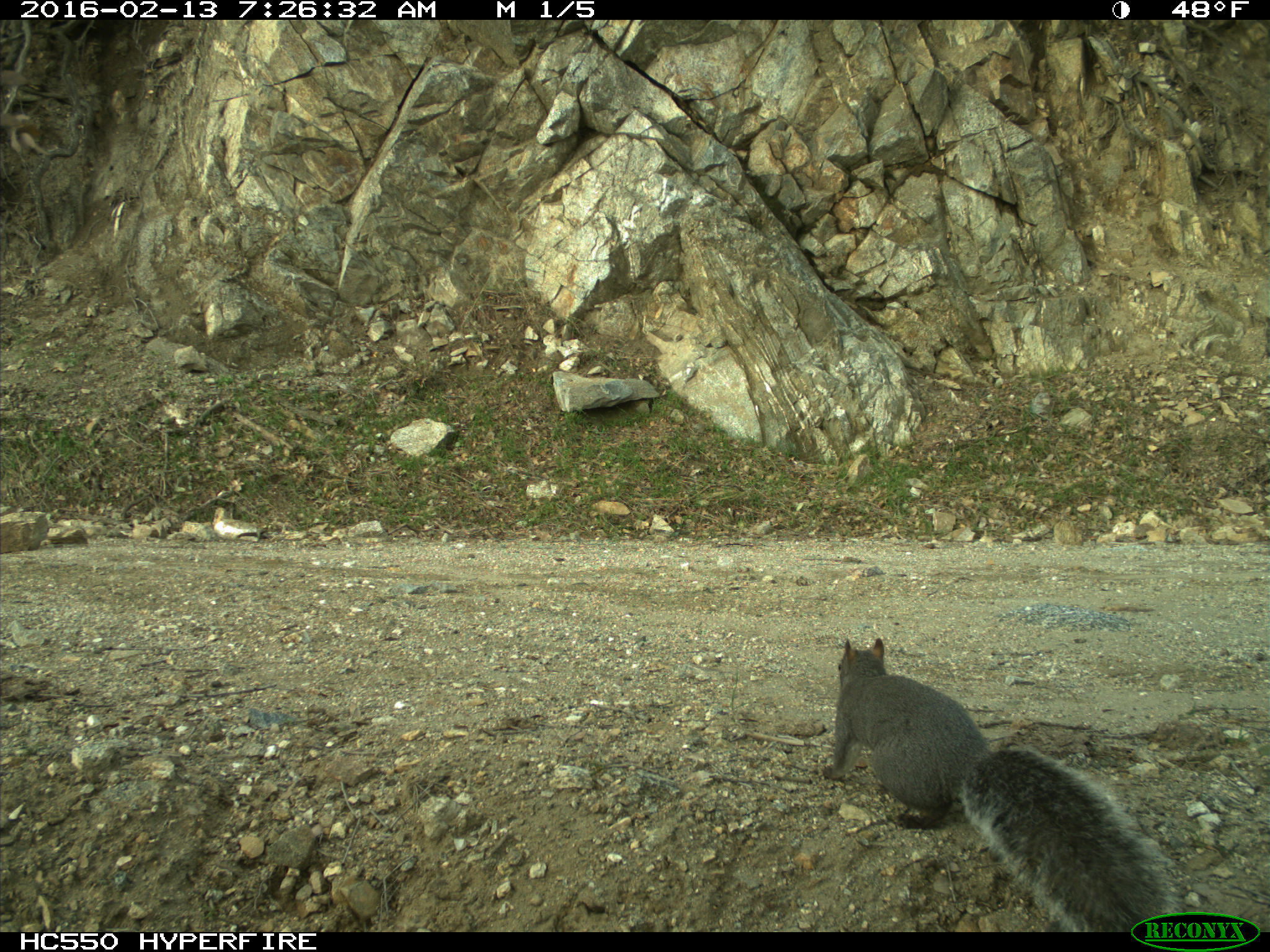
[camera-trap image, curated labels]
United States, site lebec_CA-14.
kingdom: Animalia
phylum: Chordata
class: Mammalia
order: Rodentia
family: Sciuridae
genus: Sciurus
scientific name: Sciurus carolinensis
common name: eastern gray squirrel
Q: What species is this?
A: Sciurus carolinensis (eastern gray squirrel).